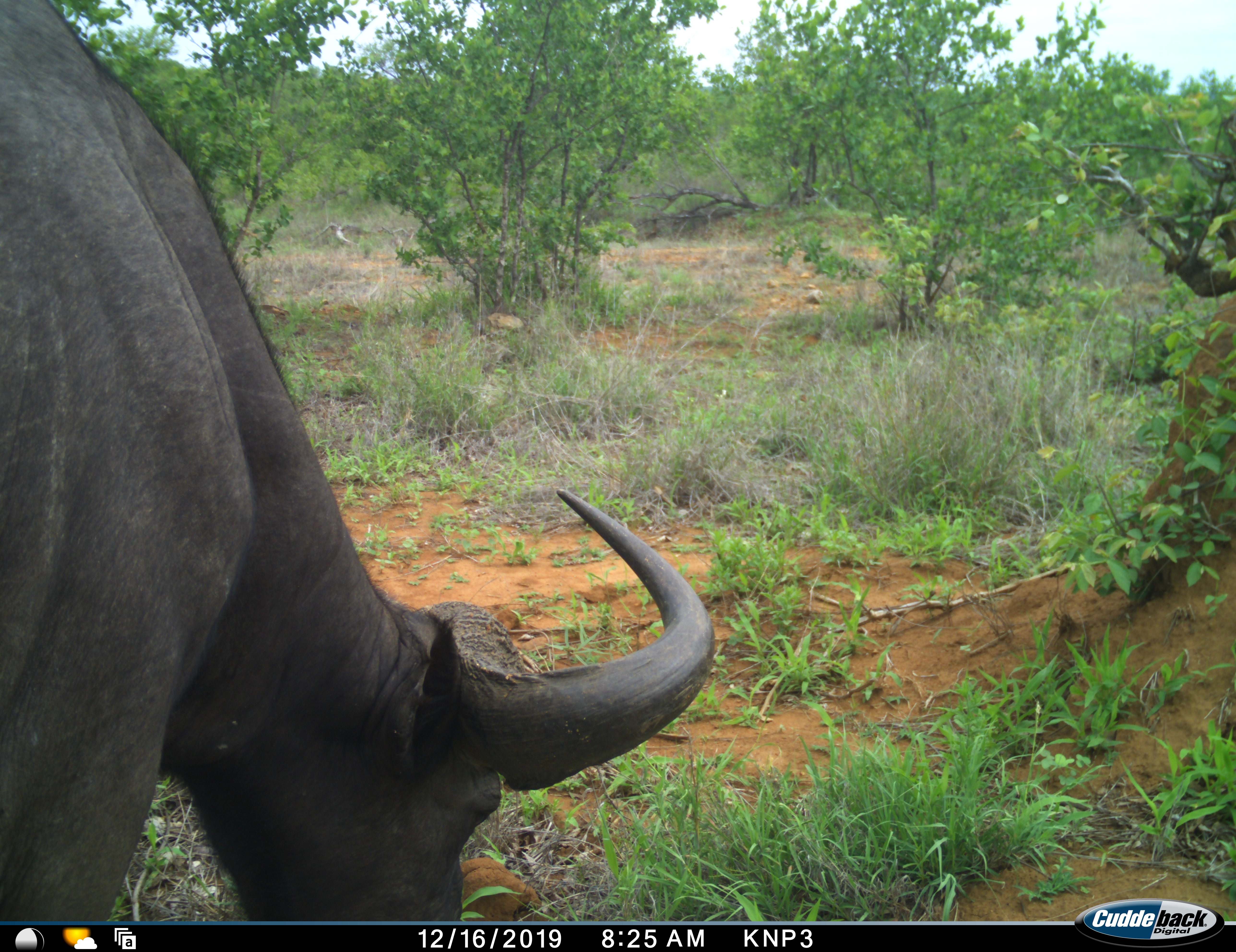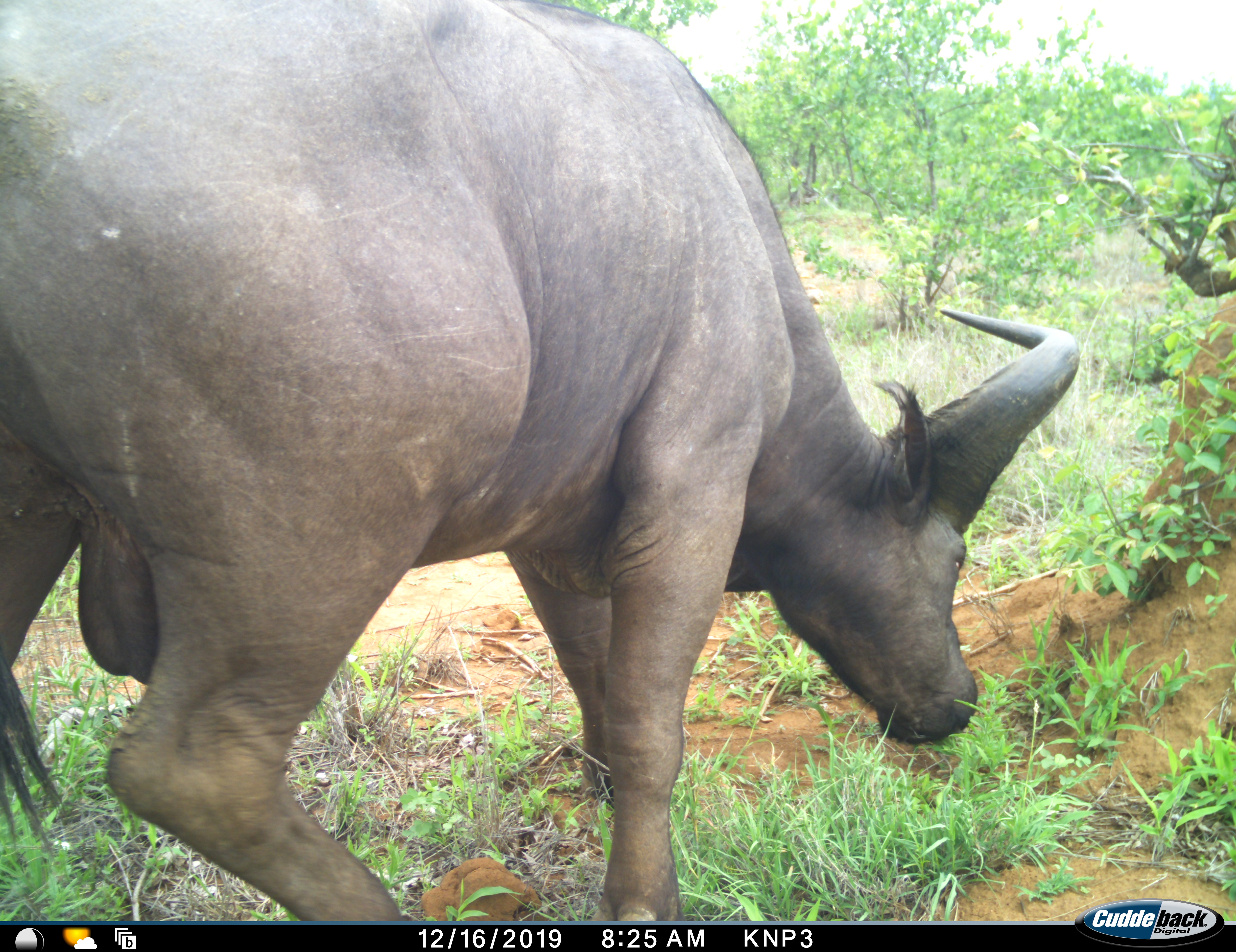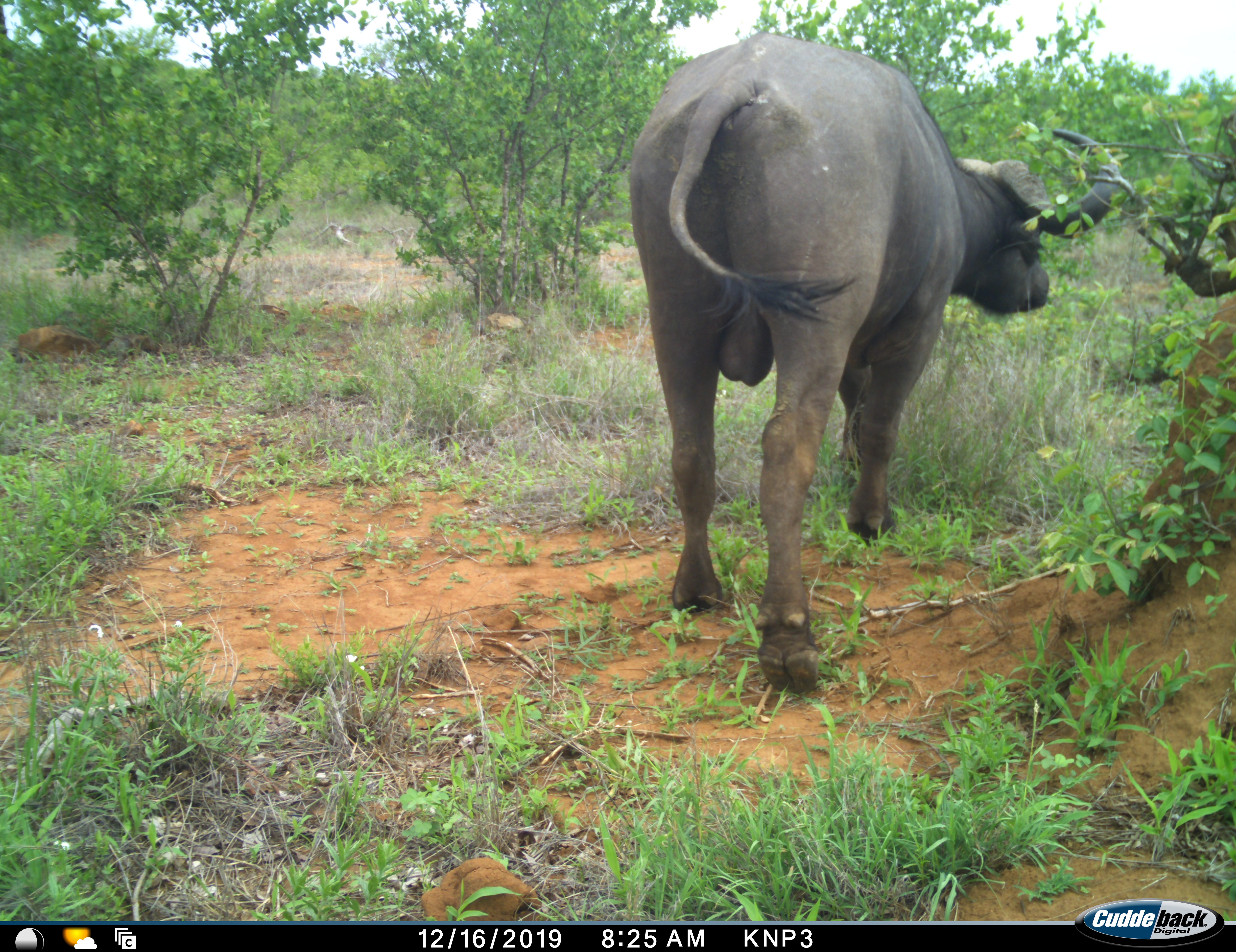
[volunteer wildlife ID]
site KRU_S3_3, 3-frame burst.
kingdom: Animalia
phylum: Chordata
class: Mammalia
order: Artiodactyla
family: Bovidae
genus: Syncerus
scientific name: Syncerus caffer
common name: african buffalo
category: buffalo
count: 1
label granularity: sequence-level